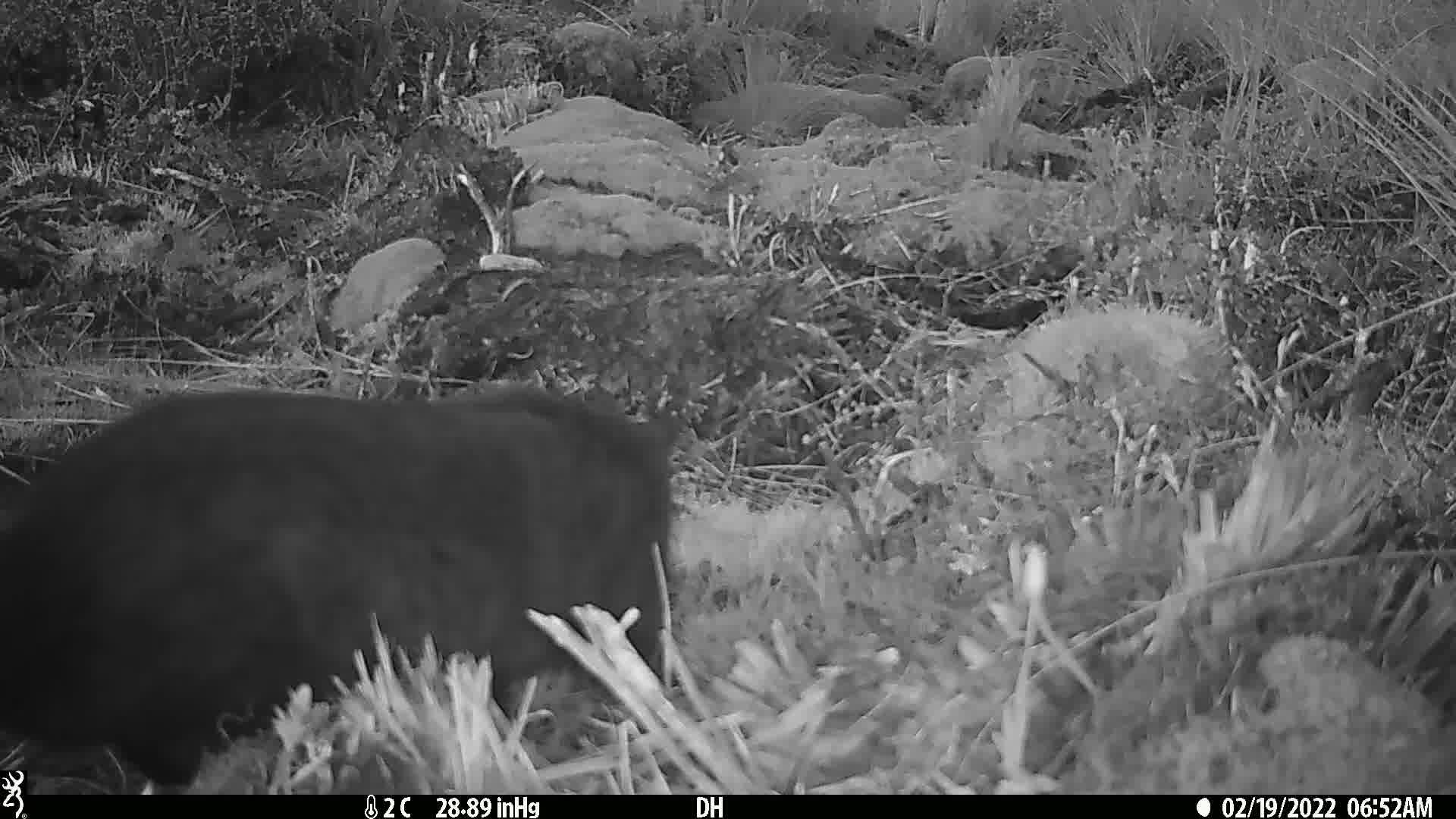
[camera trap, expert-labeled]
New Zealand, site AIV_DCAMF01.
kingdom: Animalia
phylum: Chordata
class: Mammalia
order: Carnivora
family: Felidae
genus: Felis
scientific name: Felis catus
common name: domestic cat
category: cat